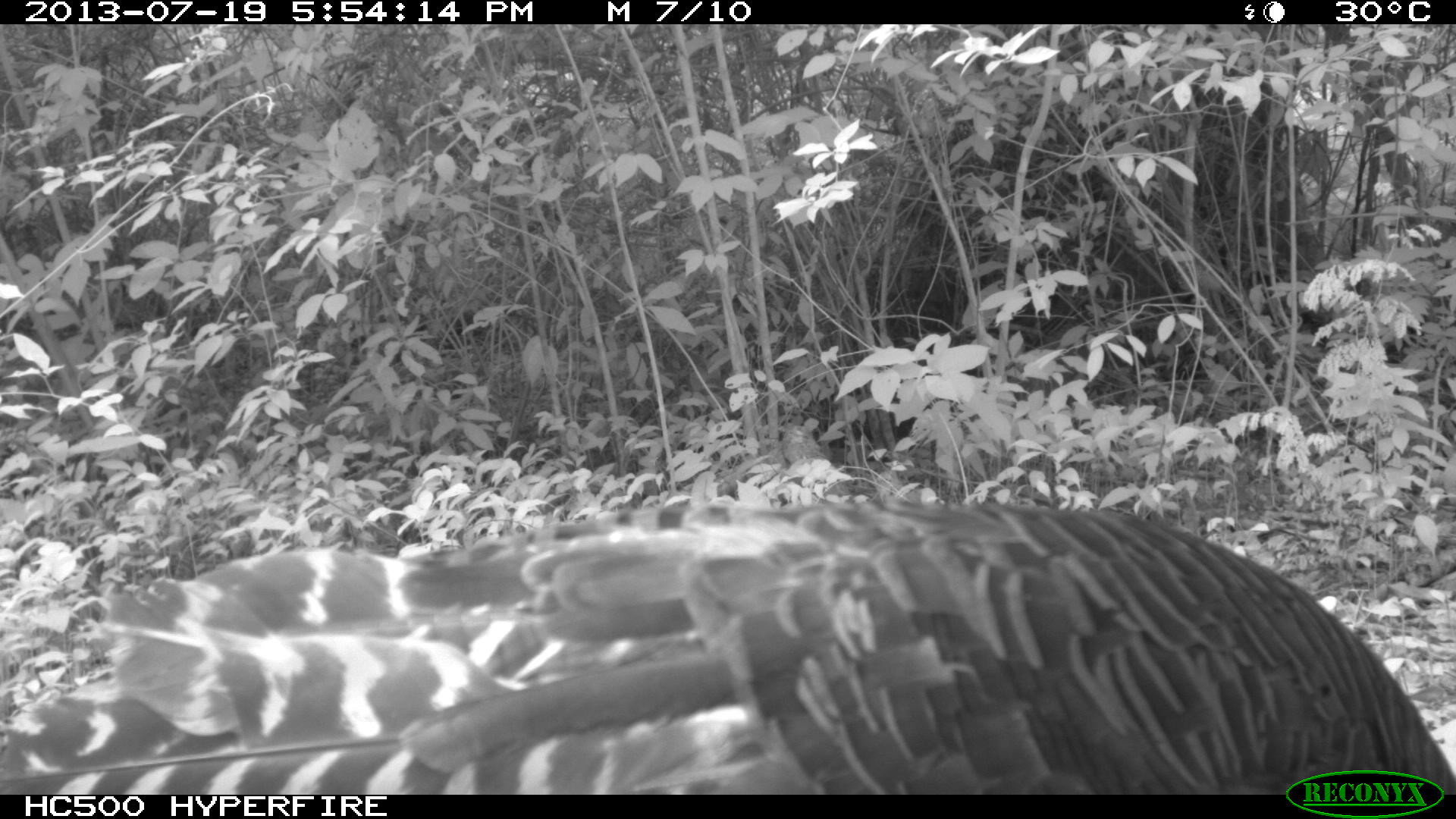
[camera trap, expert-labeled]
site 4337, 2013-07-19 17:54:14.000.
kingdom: Animalia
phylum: Chordata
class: Aves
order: Galliformes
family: Phasianidae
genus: Meleagris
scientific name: Meleagris ocellata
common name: ocellated turkey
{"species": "Meleagris ocellata (ocellated turkey)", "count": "1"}